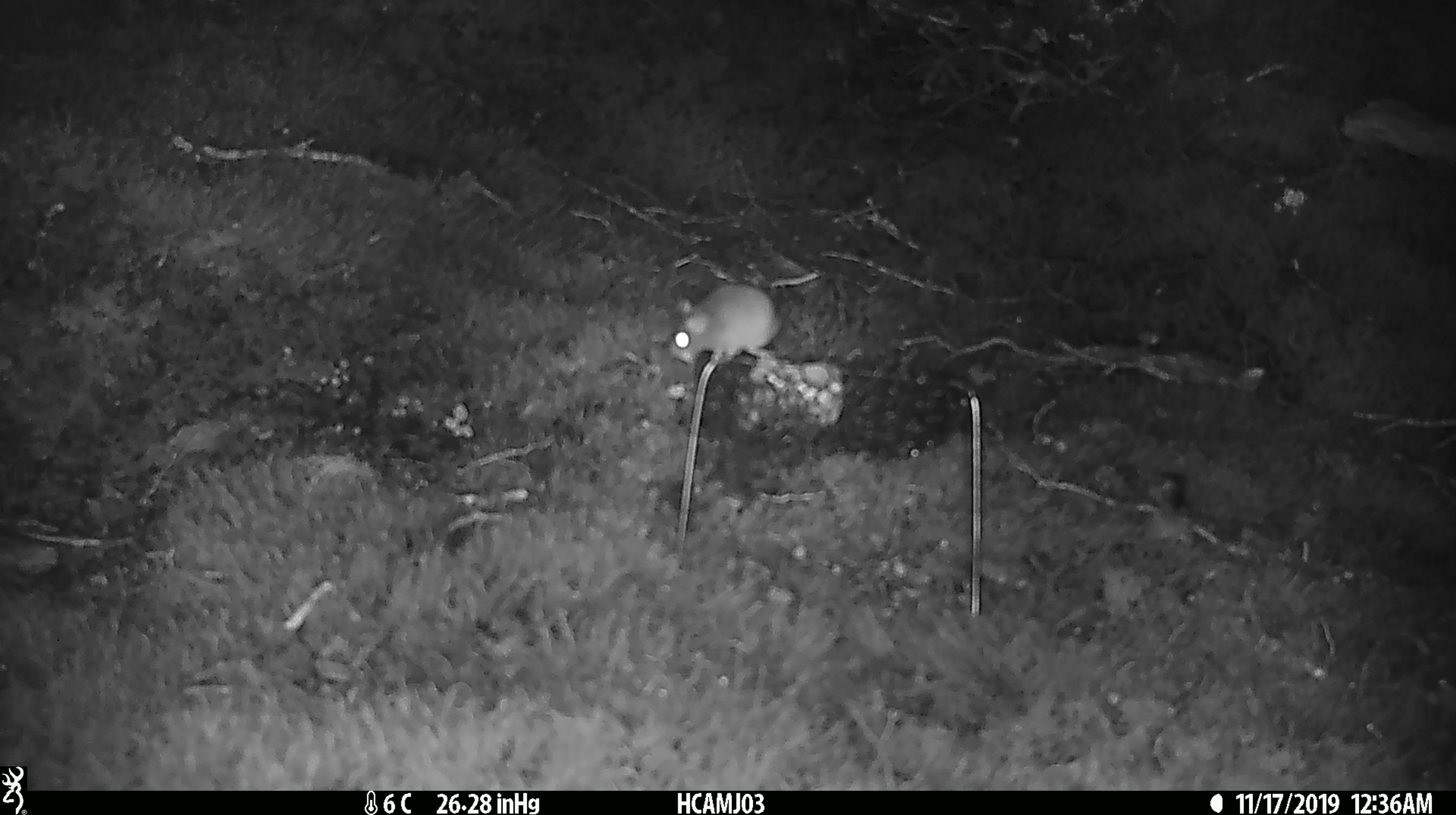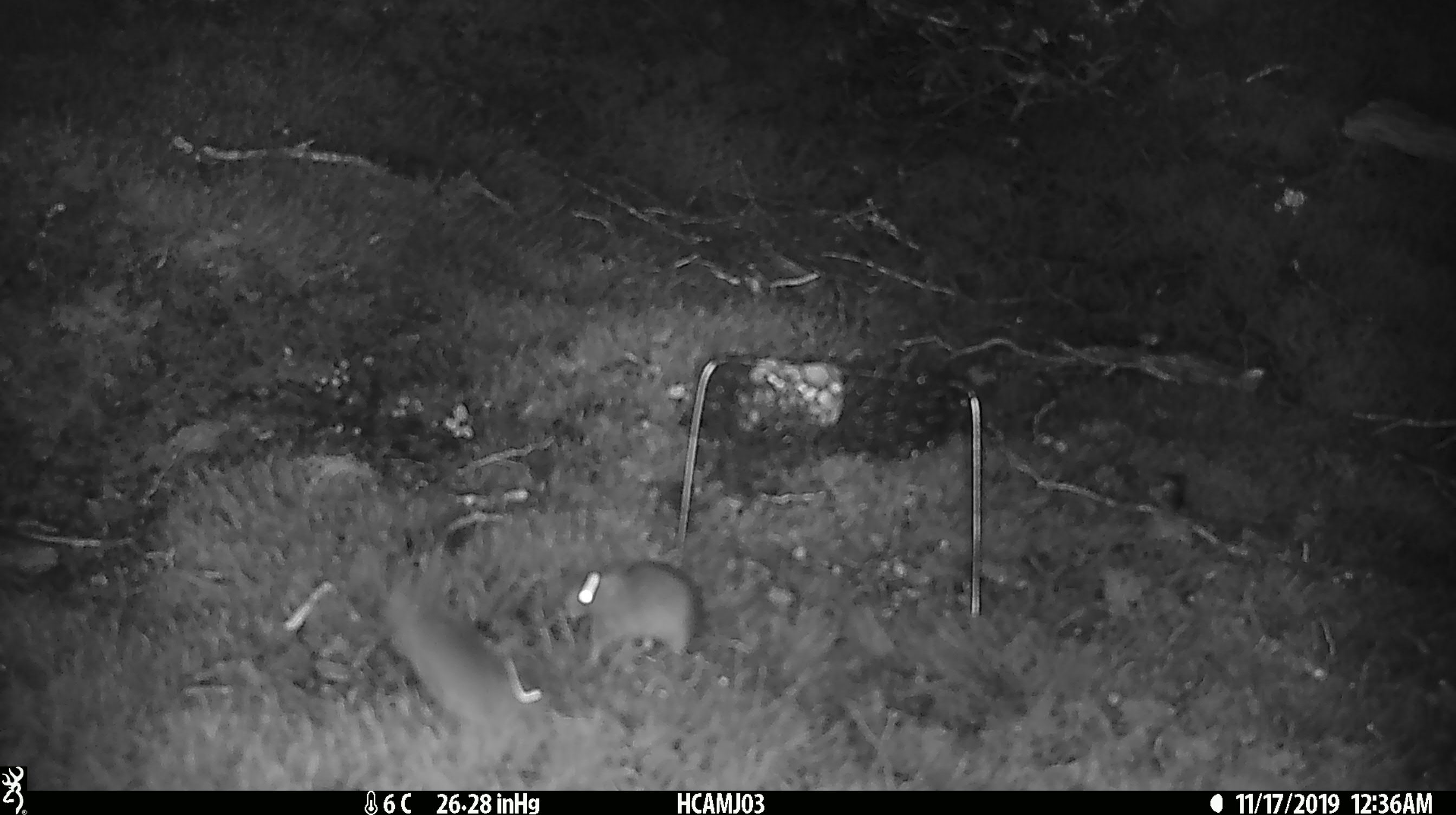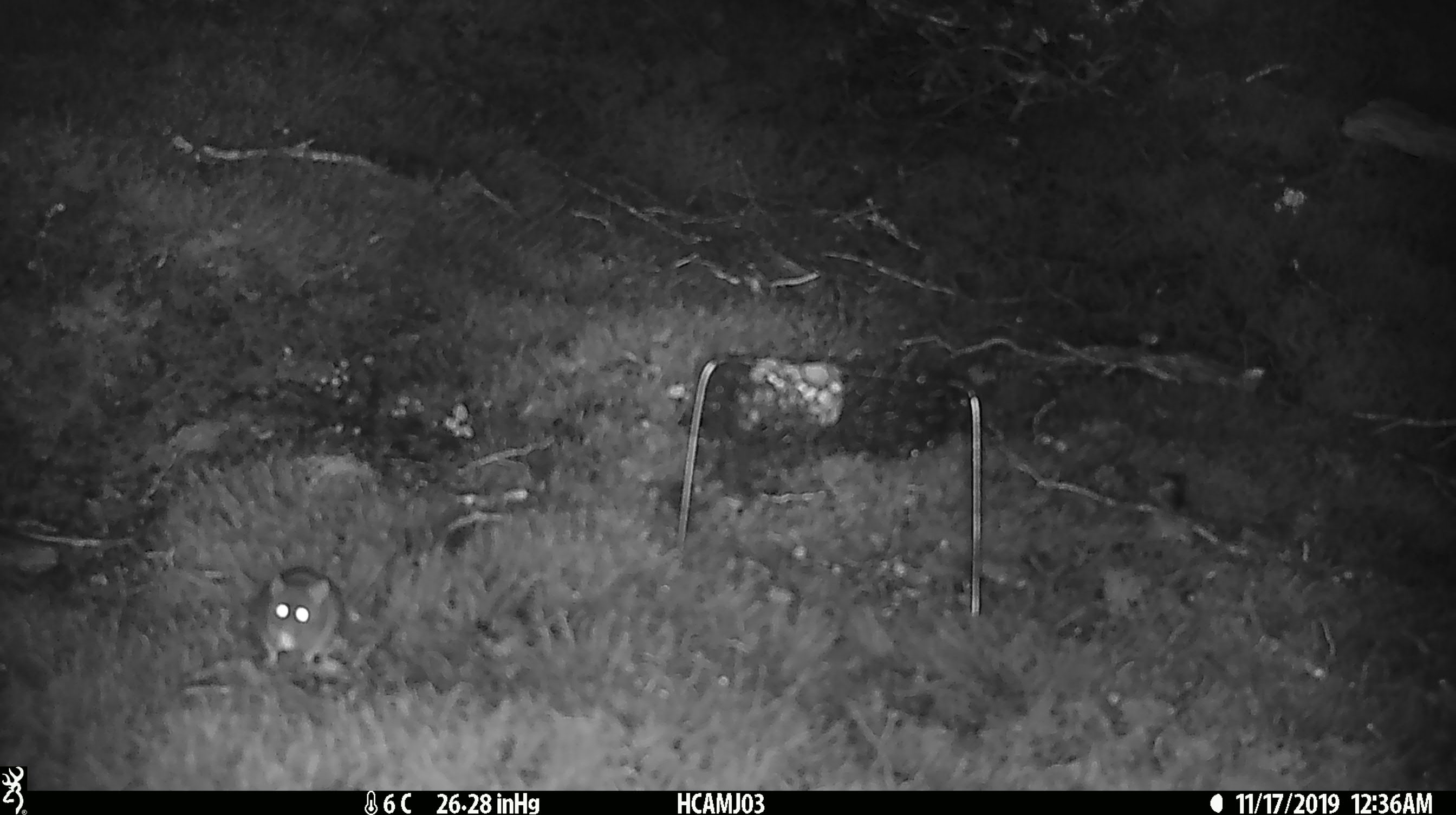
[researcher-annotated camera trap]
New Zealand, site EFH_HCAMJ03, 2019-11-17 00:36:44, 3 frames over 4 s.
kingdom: Animalia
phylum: Chordata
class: Mammalia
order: Rodentia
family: Muridae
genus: Mus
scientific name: Mus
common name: mouse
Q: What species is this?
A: Mouse (Mus).